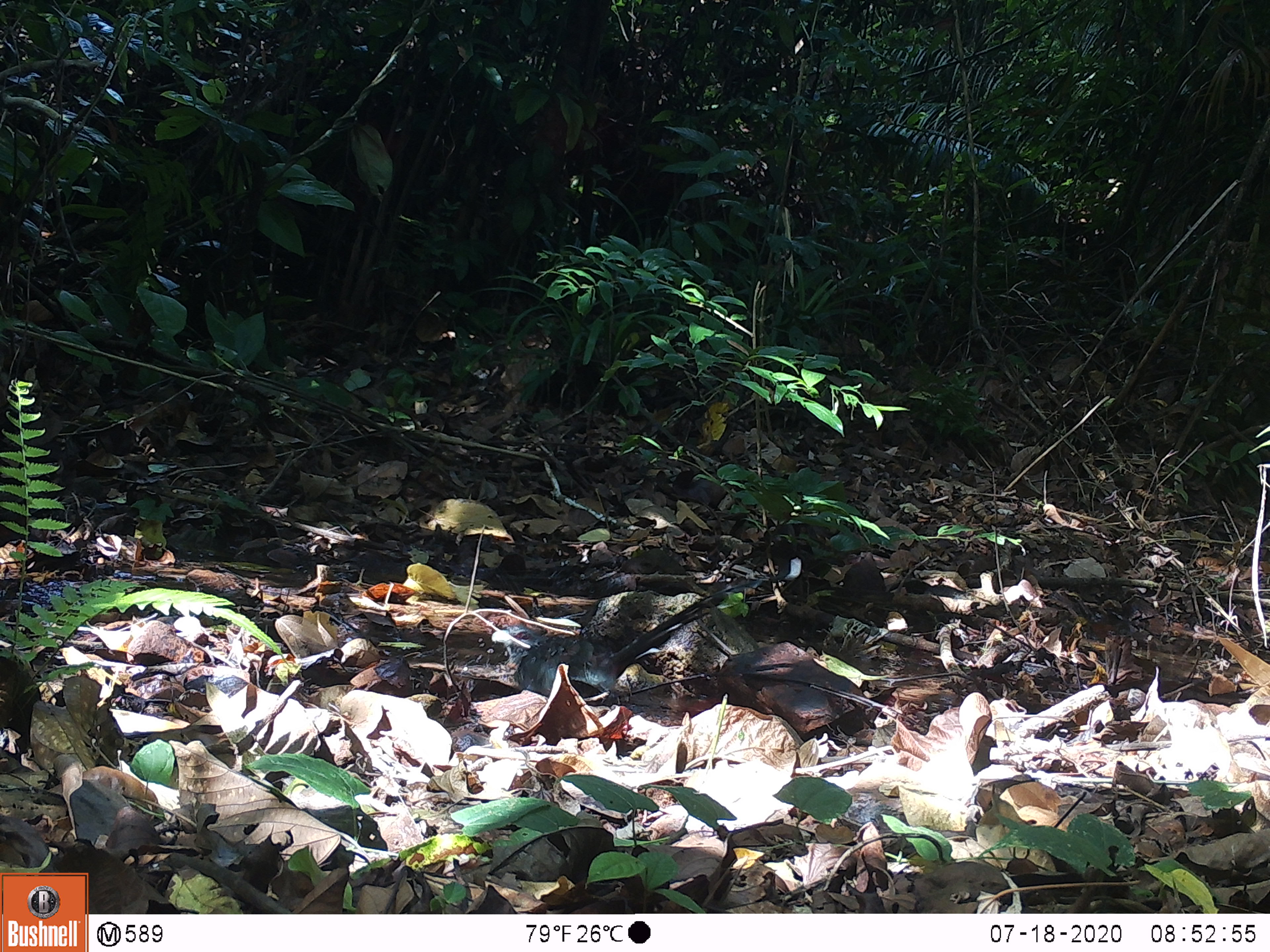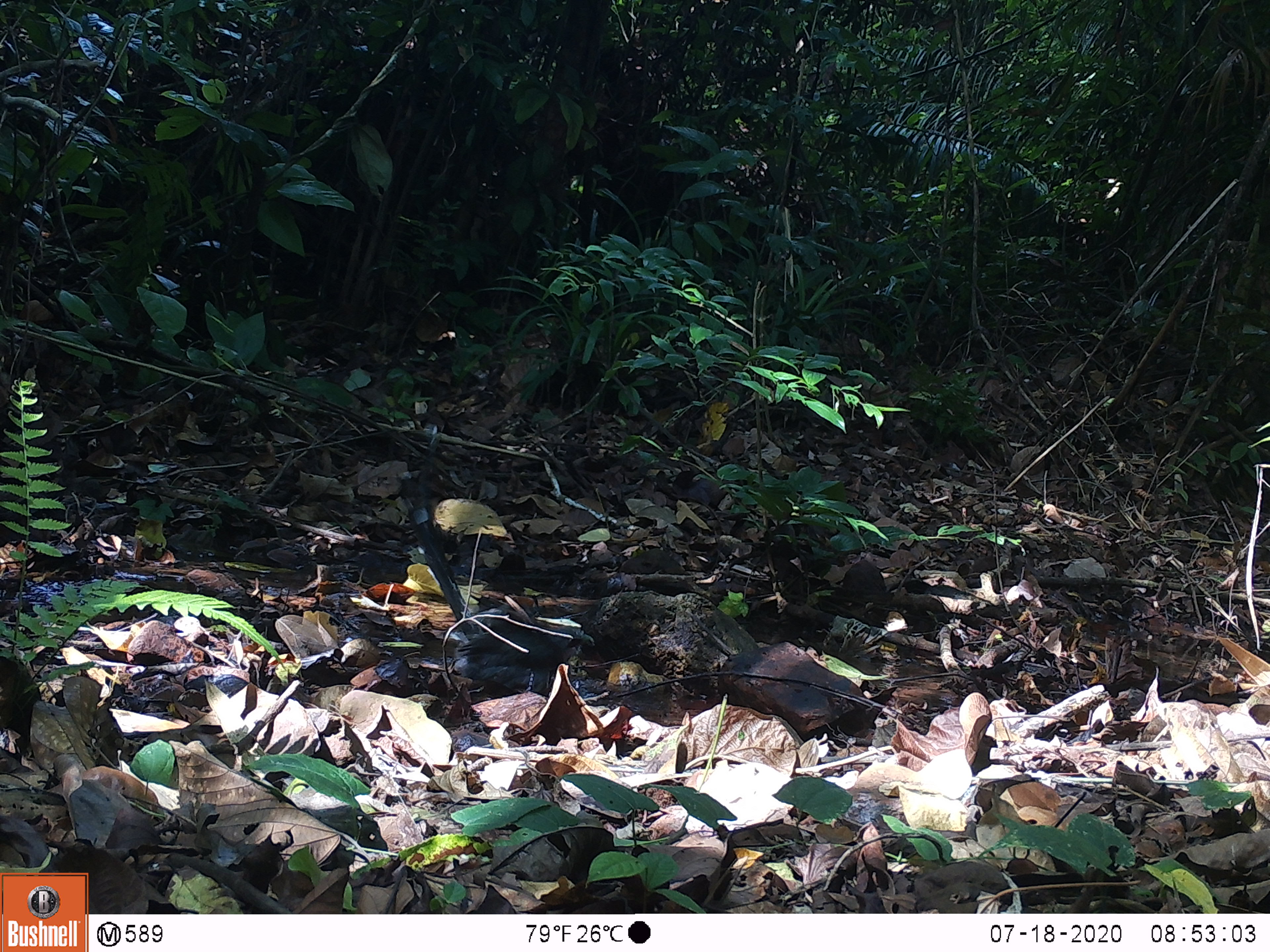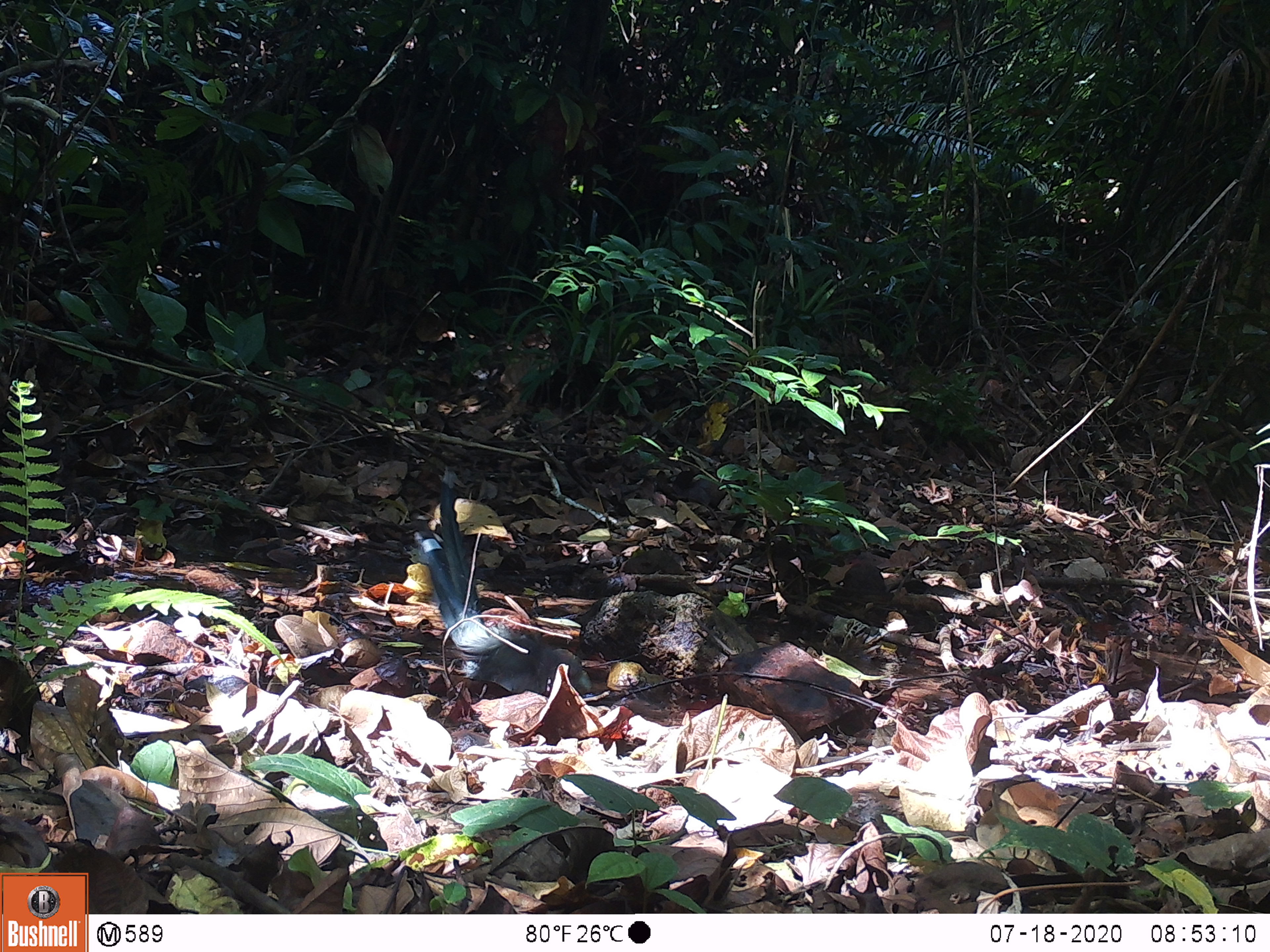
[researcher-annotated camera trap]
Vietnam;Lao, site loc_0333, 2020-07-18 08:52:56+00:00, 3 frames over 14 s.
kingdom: Animalia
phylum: Chordata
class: Aves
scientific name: Aves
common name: bird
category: unidentified bird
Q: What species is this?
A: Unidentified bird (bird) (Aves).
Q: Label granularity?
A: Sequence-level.